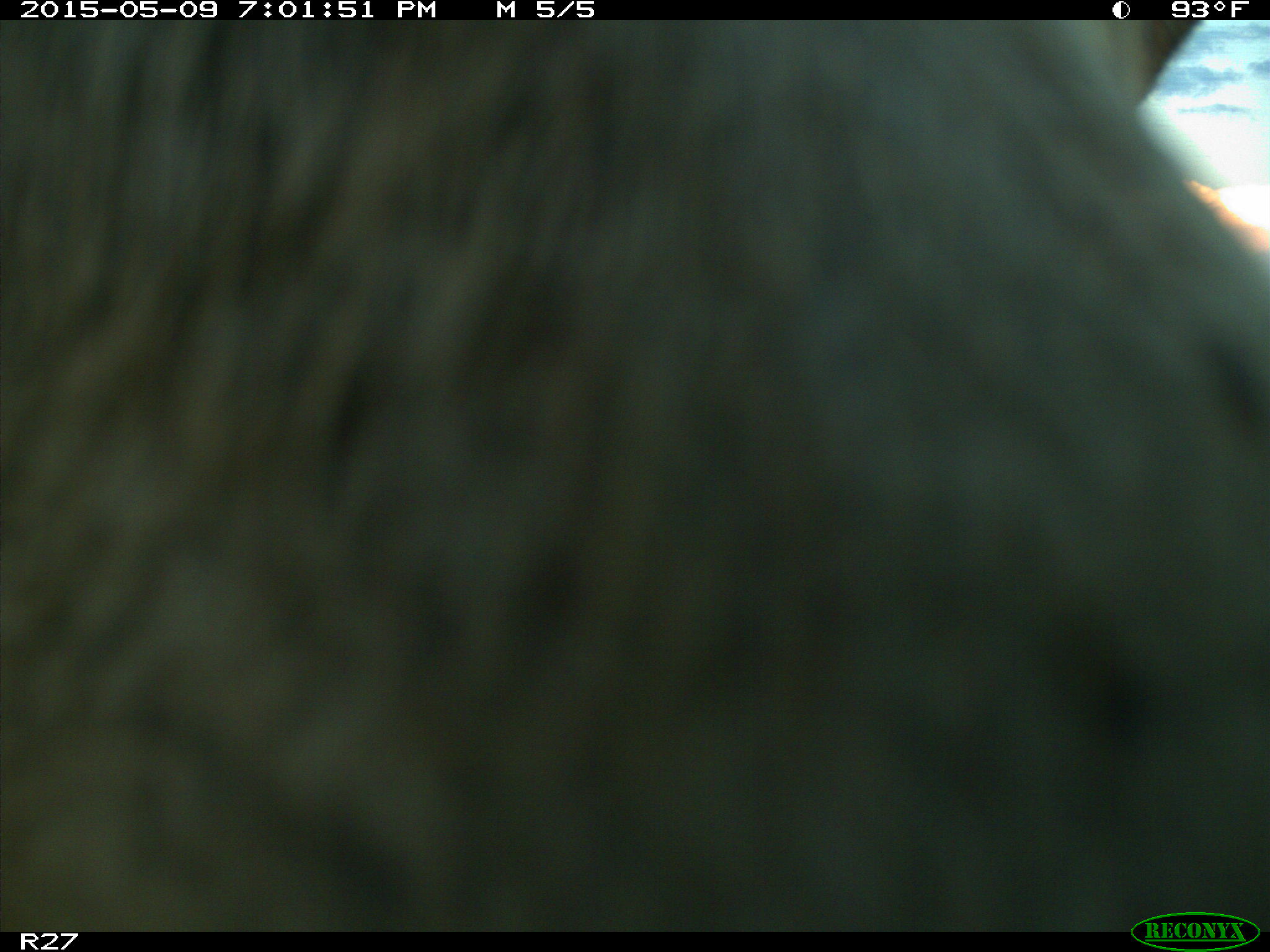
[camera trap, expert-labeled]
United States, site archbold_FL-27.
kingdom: Animalia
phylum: Chordata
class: Mammalia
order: Artiodactyla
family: Bovidae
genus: Bos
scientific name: Bos taurus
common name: domestic cow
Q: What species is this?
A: Bos taurus (domestic cow).